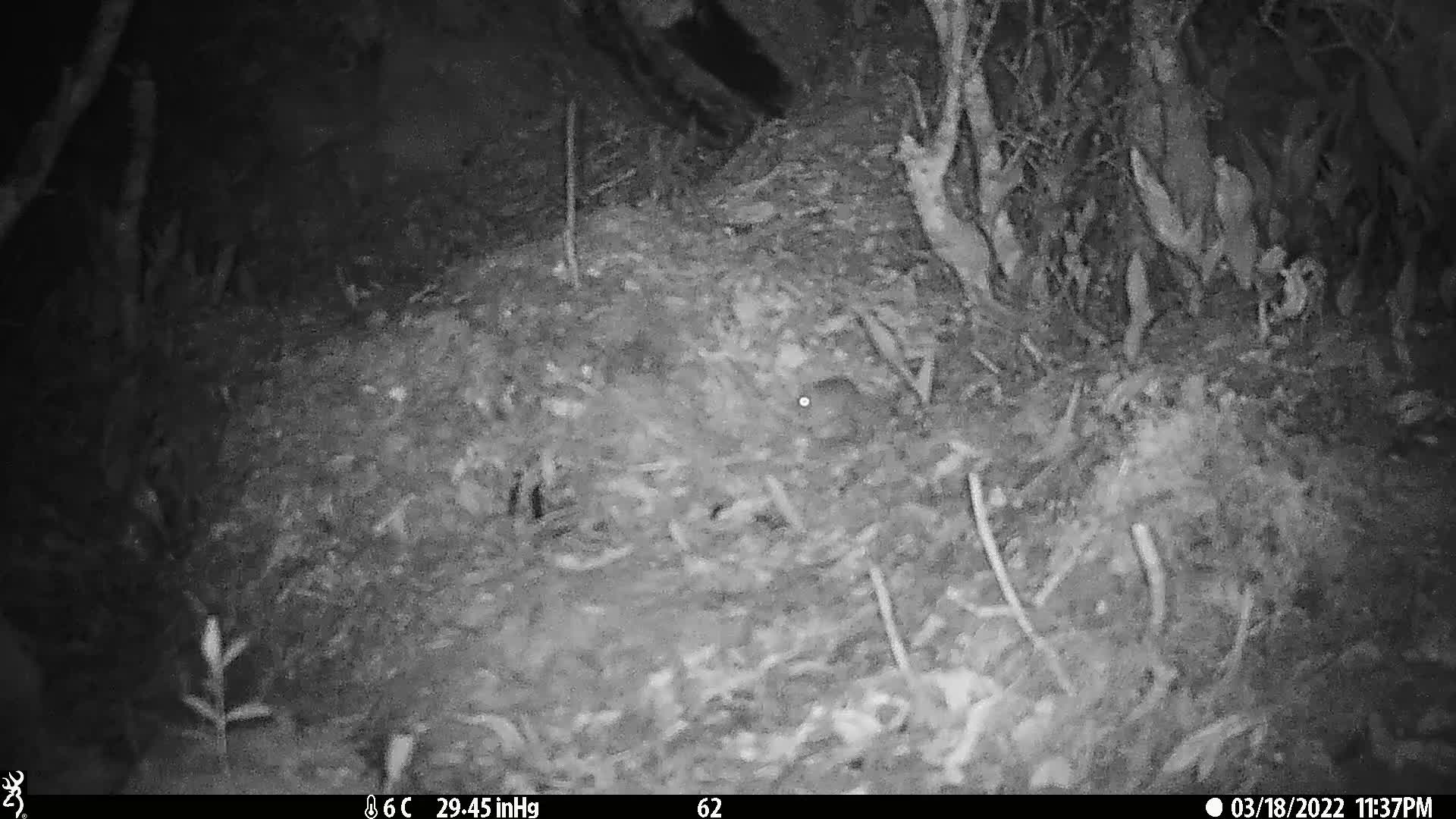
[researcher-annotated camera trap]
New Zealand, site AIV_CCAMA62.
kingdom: Animalia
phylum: Chordata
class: Mammalia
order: Rodentia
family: Muridae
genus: Mus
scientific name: Mus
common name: mouse